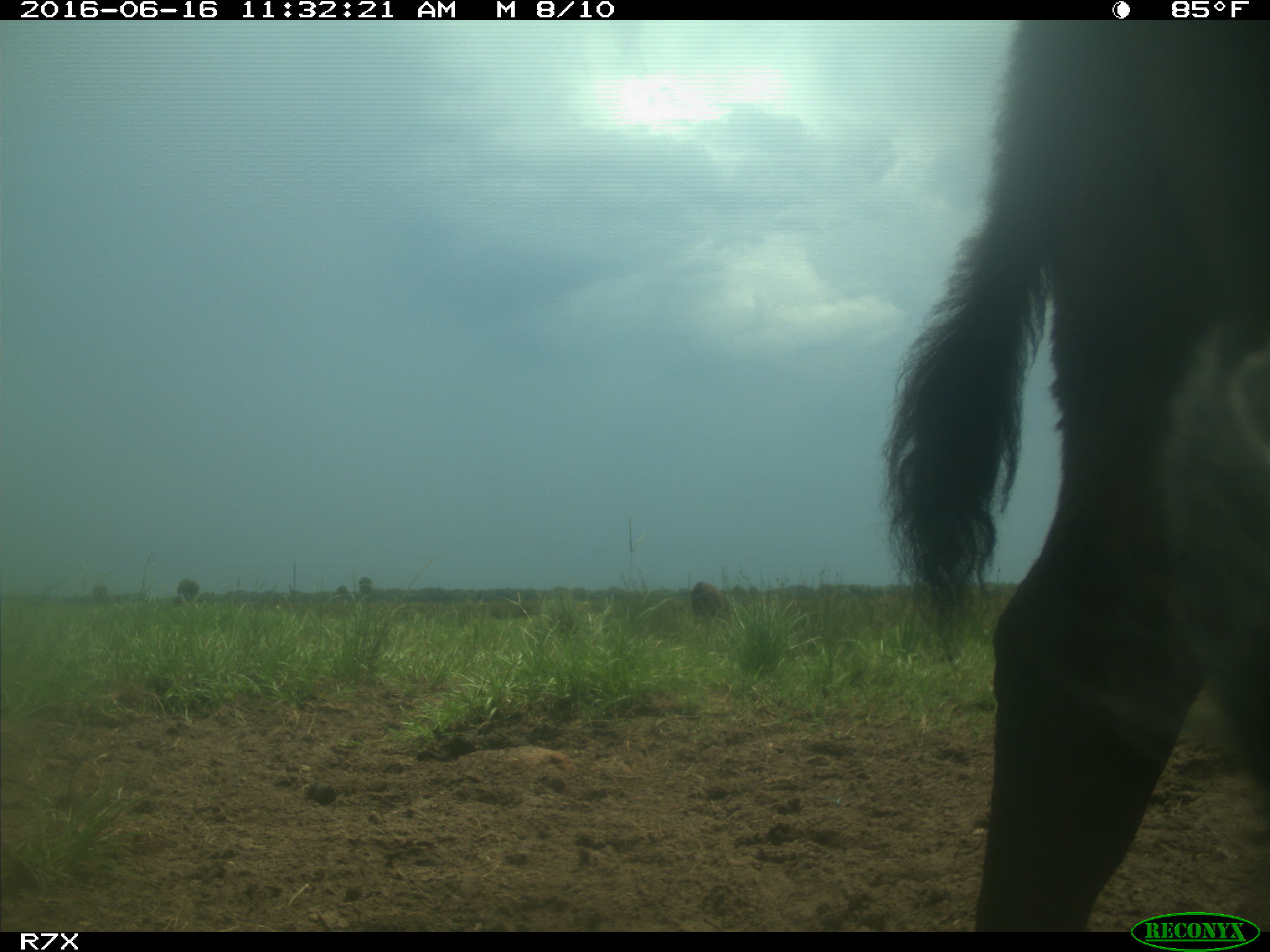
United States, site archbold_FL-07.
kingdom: Animalia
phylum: Chordata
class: Mammalia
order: Artiodactyla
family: Bovidae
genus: Bos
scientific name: Bos taurus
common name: domestic cow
Bos taurus (domestic cow).